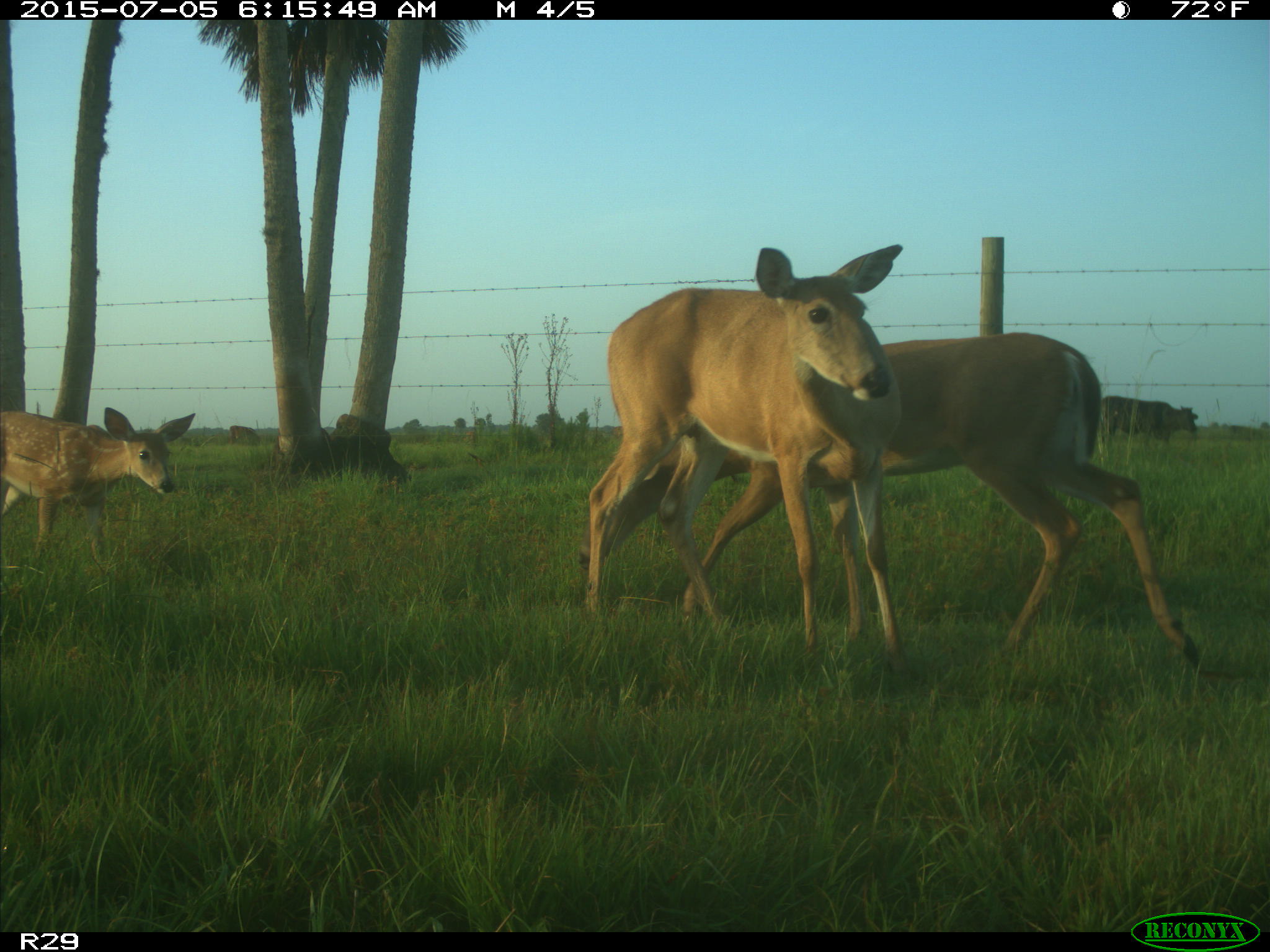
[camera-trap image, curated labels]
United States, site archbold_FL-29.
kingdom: Animalia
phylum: Chordata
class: Mammalia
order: Artiodactyla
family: Bovidae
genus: Bos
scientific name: Bos taurus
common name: domestic cow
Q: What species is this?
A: Bos taurus (domestic cow).